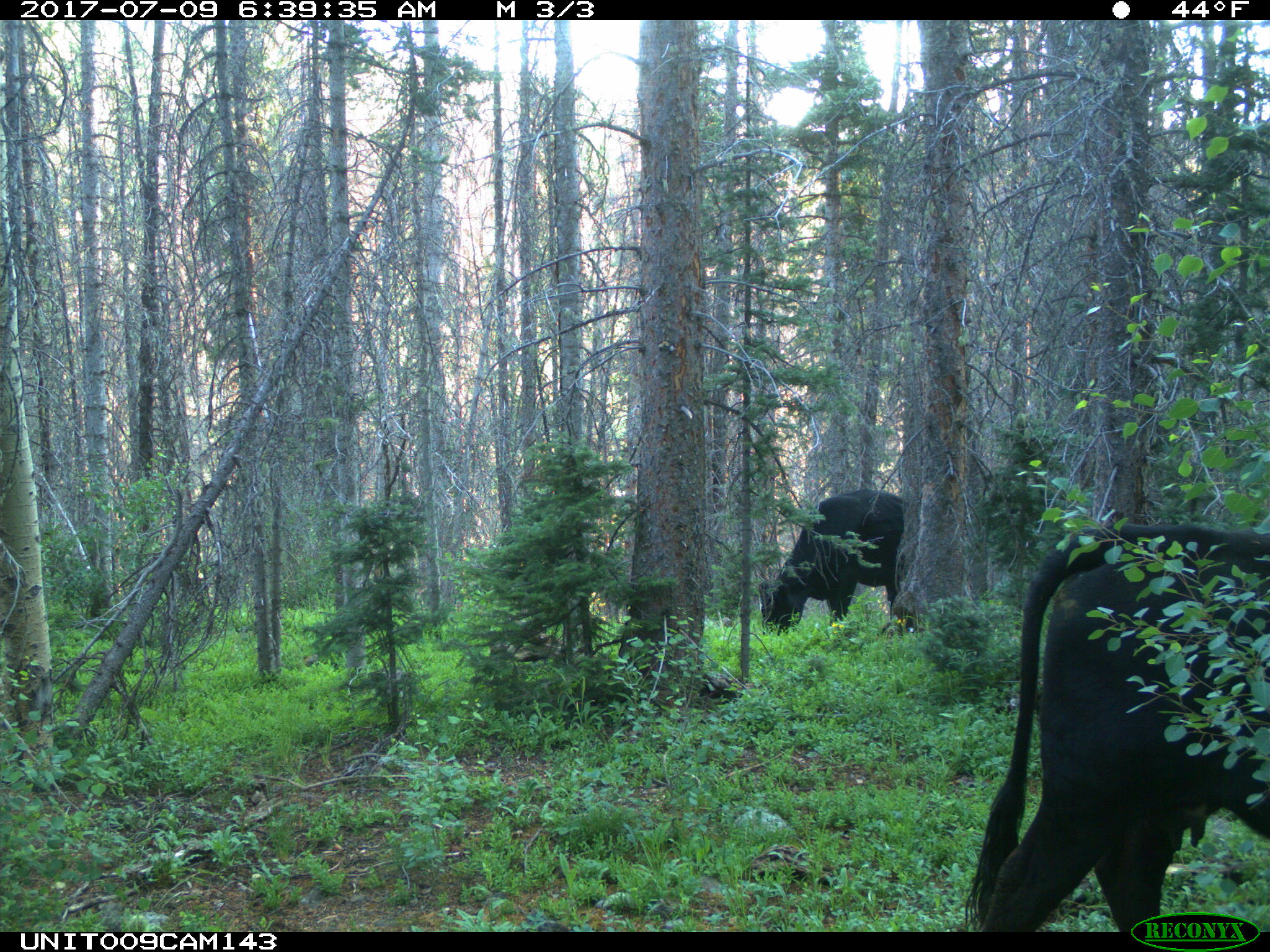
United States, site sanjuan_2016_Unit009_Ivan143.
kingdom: Animalia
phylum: Chordata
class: Mammalia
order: Artiodactyla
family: Bovidae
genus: Bos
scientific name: Bos taurus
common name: domestic cow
Bos taurus (domestic cow).